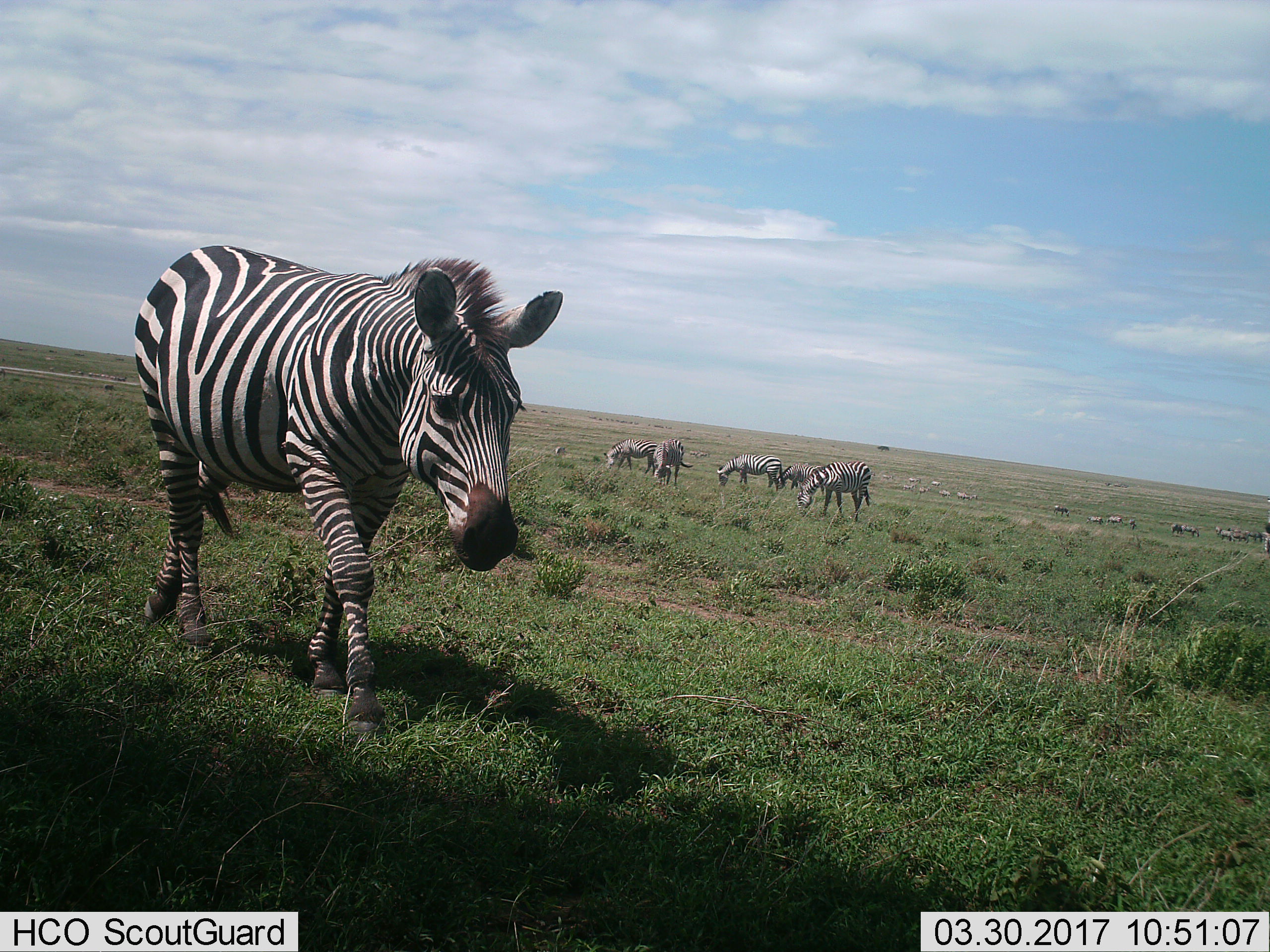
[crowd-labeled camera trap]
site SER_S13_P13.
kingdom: Animalia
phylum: Chordata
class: Mammalia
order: Perissodactyla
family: Equidae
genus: Equus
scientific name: Equus quagga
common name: plains zebra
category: zebraplains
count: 7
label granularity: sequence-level